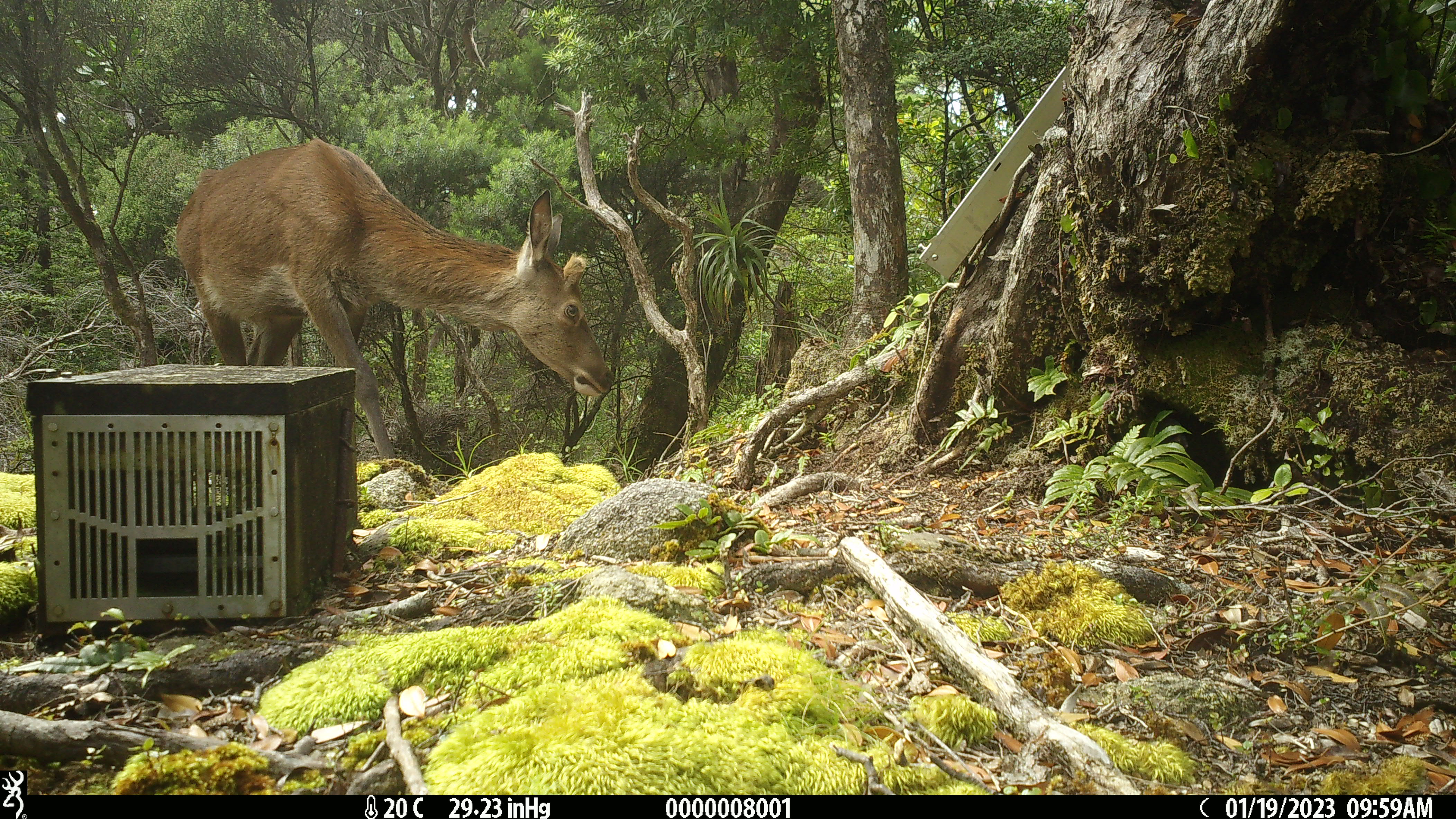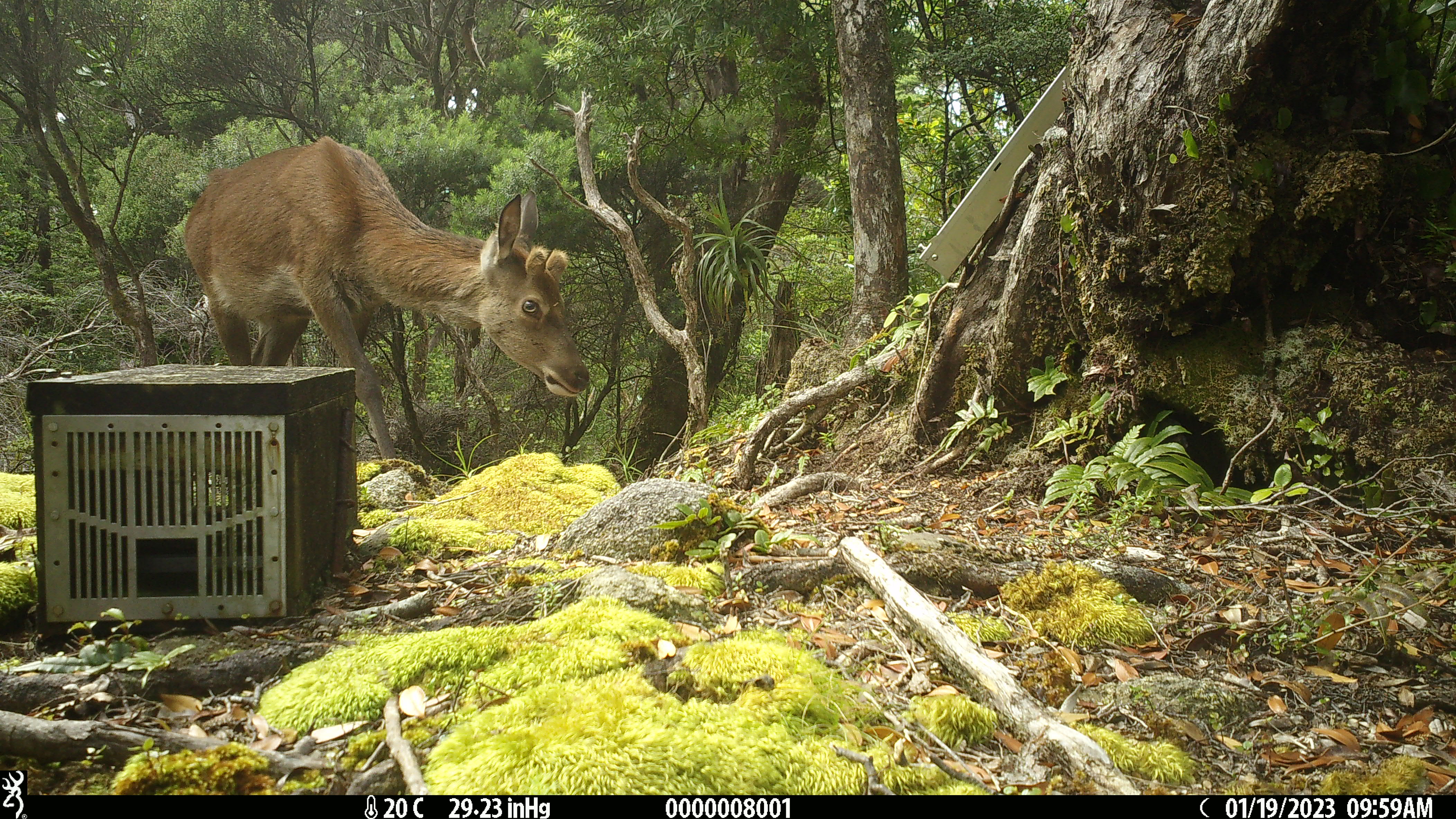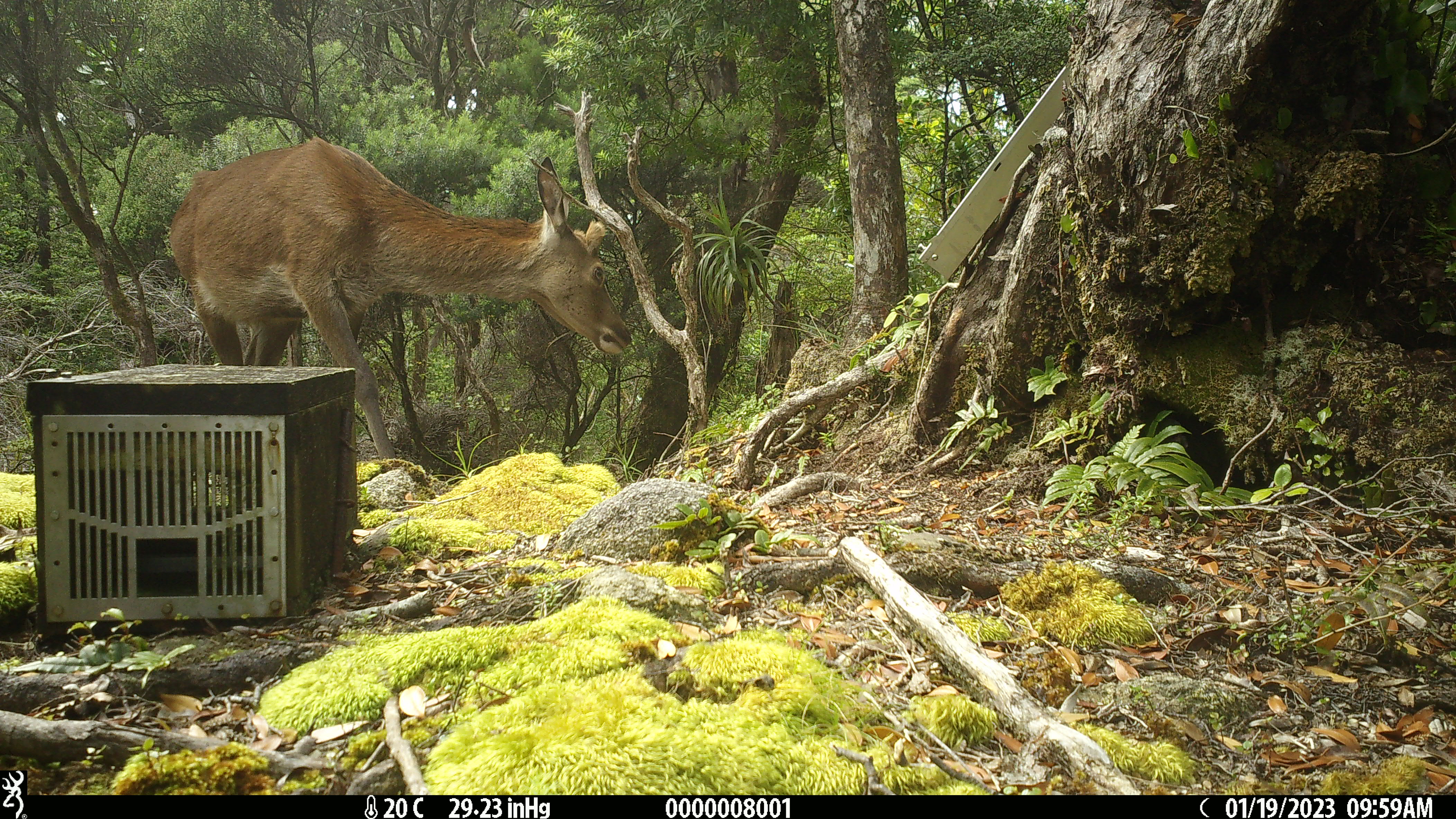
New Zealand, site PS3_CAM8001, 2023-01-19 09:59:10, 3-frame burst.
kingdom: Animalia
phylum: Chordata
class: Mammalia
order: Artiodactyla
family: Cervidae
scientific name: Cervidae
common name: deer